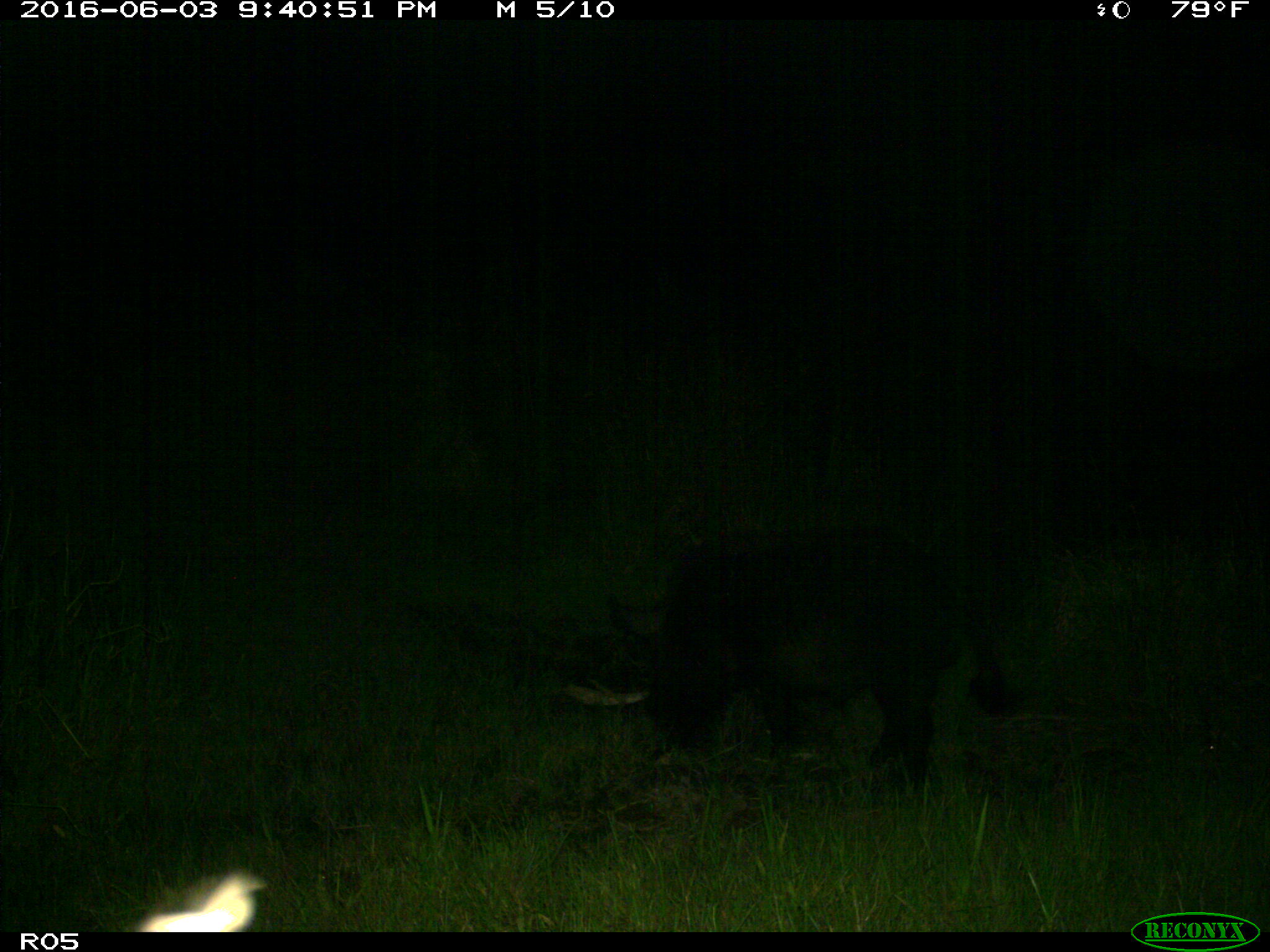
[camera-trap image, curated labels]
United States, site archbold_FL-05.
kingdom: Animalia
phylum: Chordata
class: Mammalia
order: Artiodactyla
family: Suidae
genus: Sus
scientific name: Sus scrofa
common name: wild boar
Sus scrofa (wild boar).